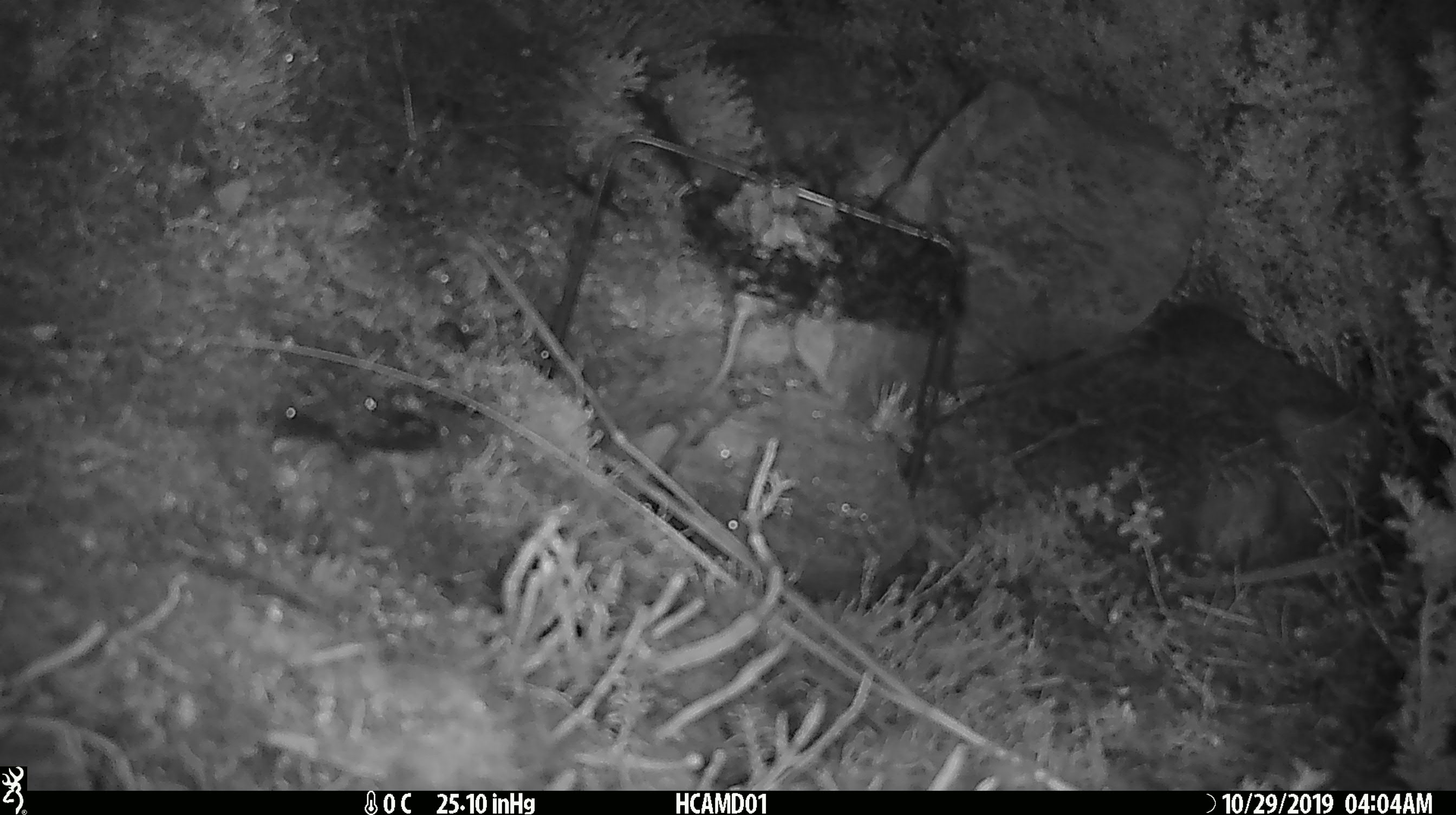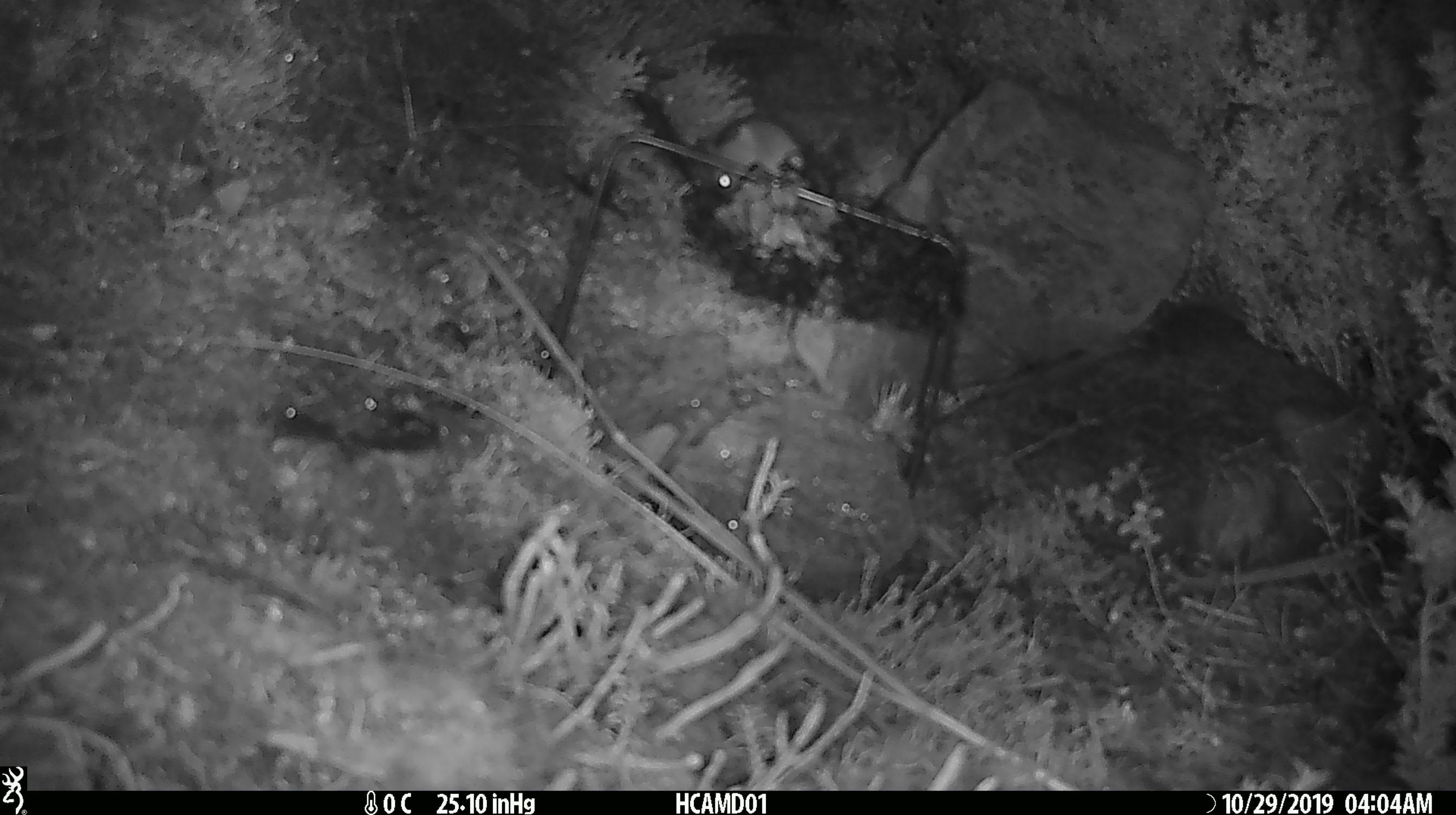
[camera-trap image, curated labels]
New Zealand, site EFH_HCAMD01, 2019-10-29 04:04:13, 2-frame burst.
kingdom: Animalia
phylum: Chordata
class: Mammalia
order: Rodentia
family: Muridae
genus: Mus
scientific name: Mus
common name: mouse